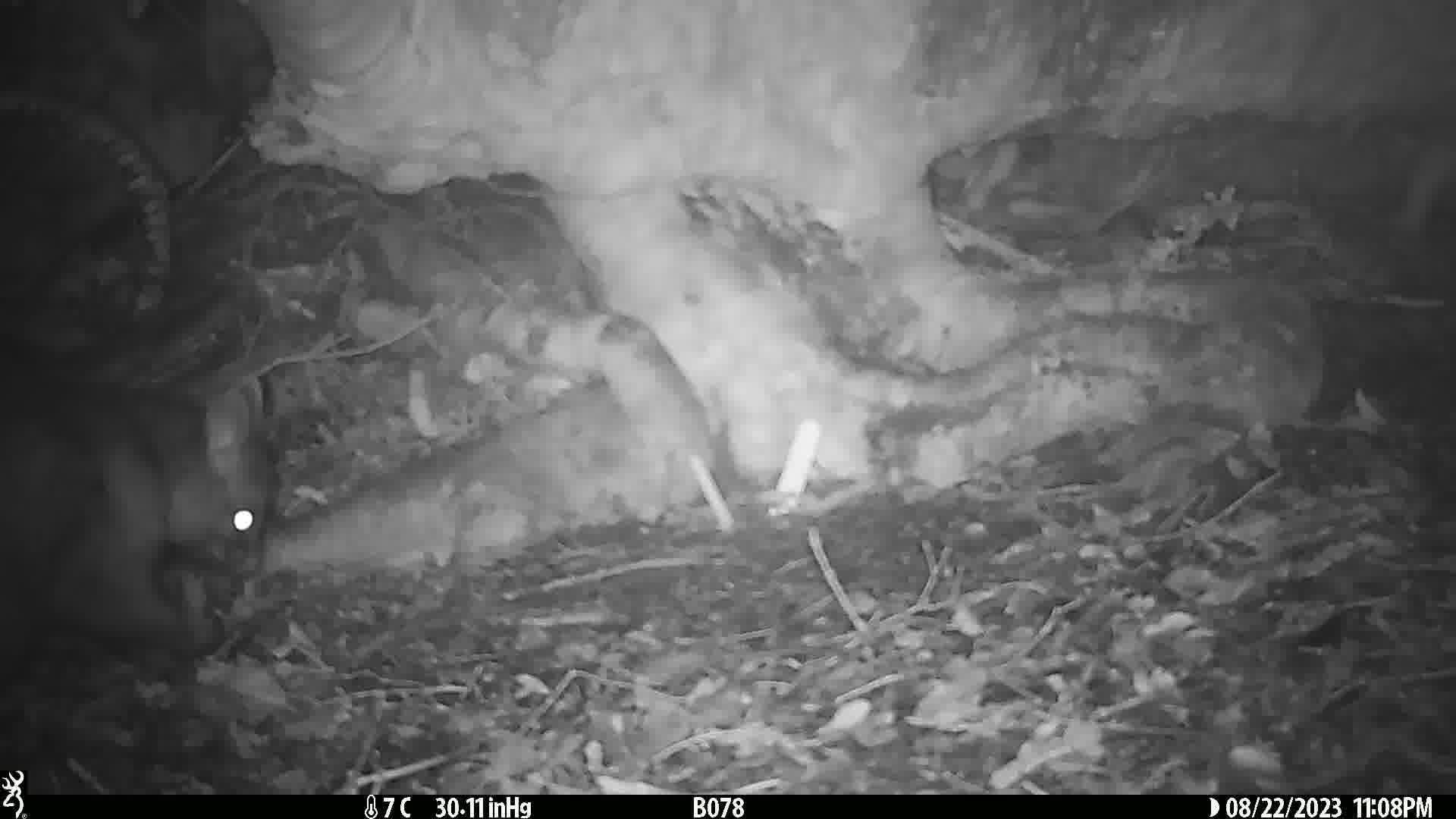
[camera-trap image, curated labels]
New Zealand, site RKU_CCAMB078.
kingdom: Animalia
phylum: Chordata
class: Mammalia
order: Diprotodontia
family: Phalangeridae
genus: Trichosurus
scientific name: Trichosurus vulpecula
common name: common brushtail possum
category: possum